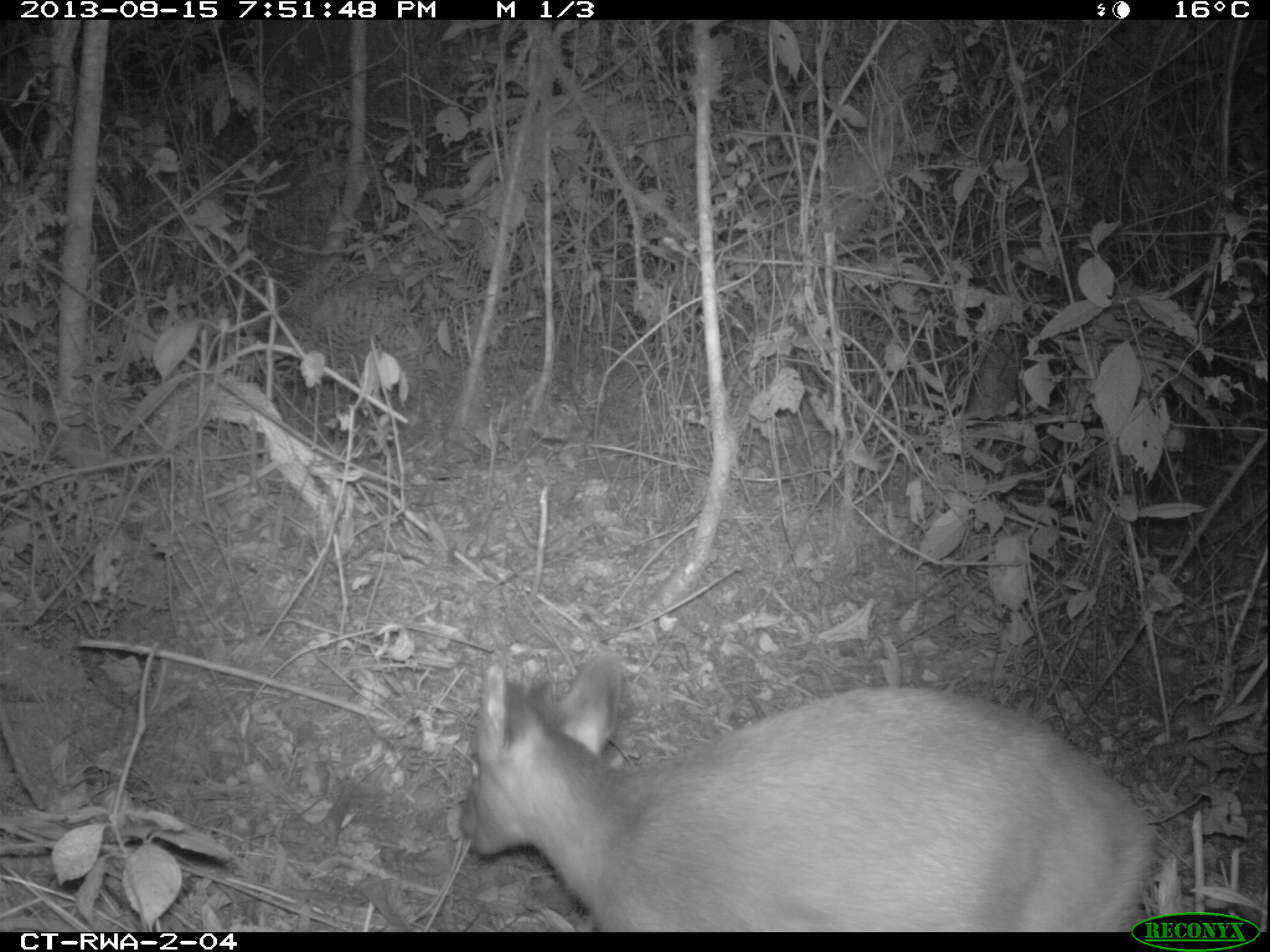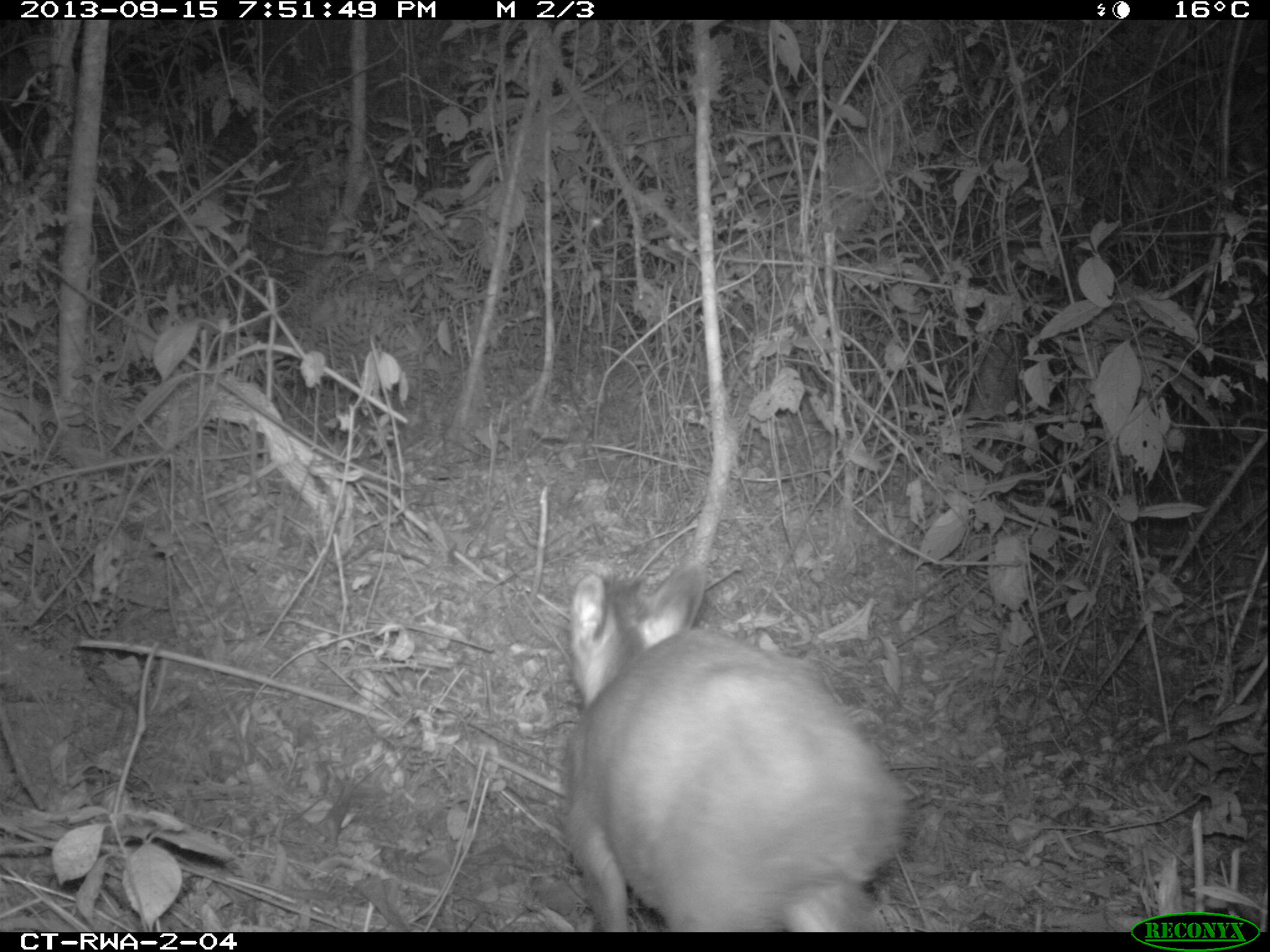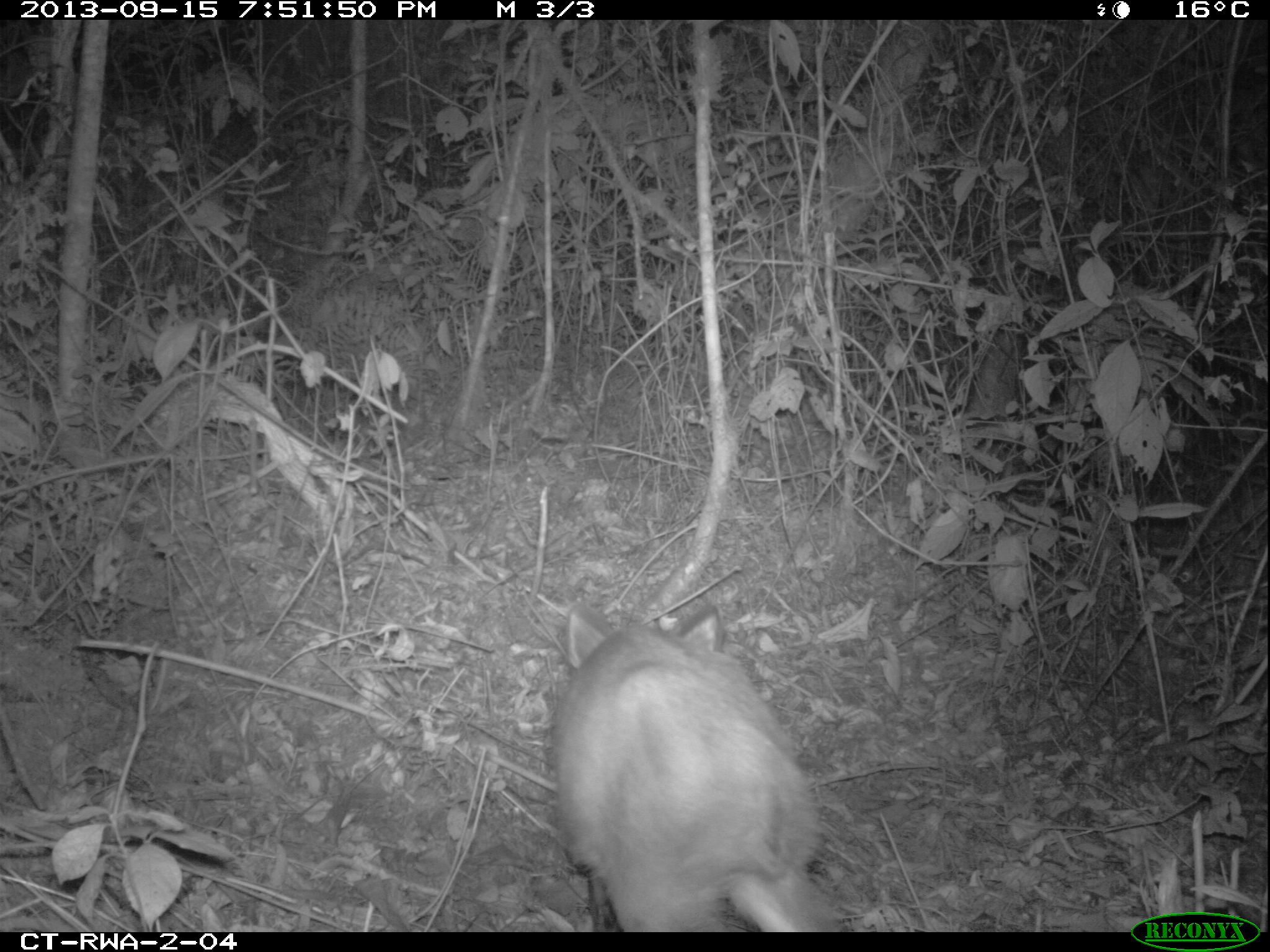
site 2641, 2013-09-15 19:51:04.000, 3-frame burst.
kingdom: Animalia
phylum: Chordata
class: Mammalia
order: Artiodactyla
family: Bovidae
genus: Cephalophus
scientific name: Cephalophus nigrifrons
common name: black-fronted duiker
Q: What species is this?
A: Cephalophus nigrifrons (black-fronted duiker).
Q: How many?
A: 1.